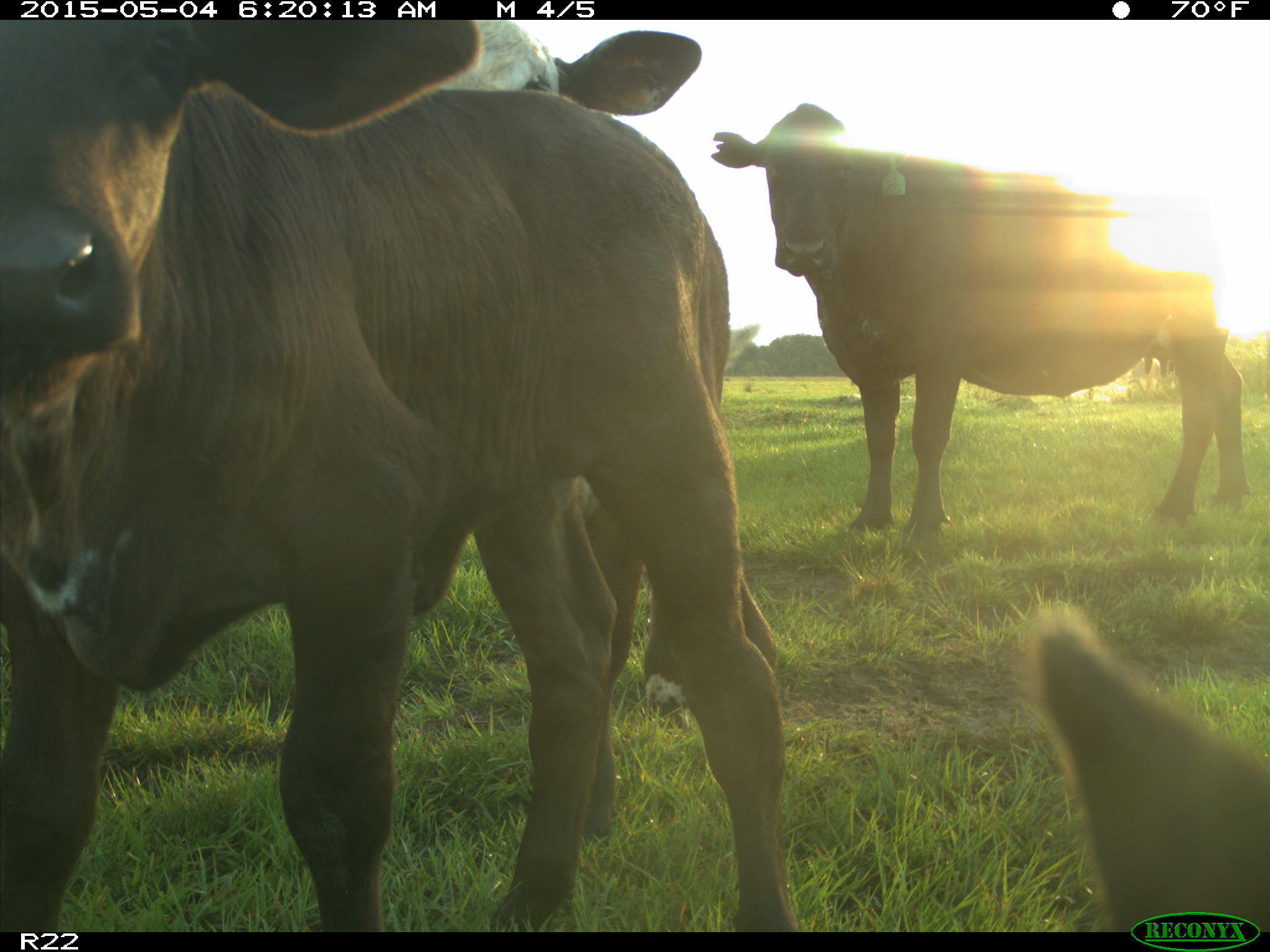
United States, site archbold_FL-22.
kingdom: Animalia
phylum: Chordata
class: Mammalia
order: Artiodactyla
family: Bovidae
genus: Bos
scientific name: Bos taurus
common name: domestic cow